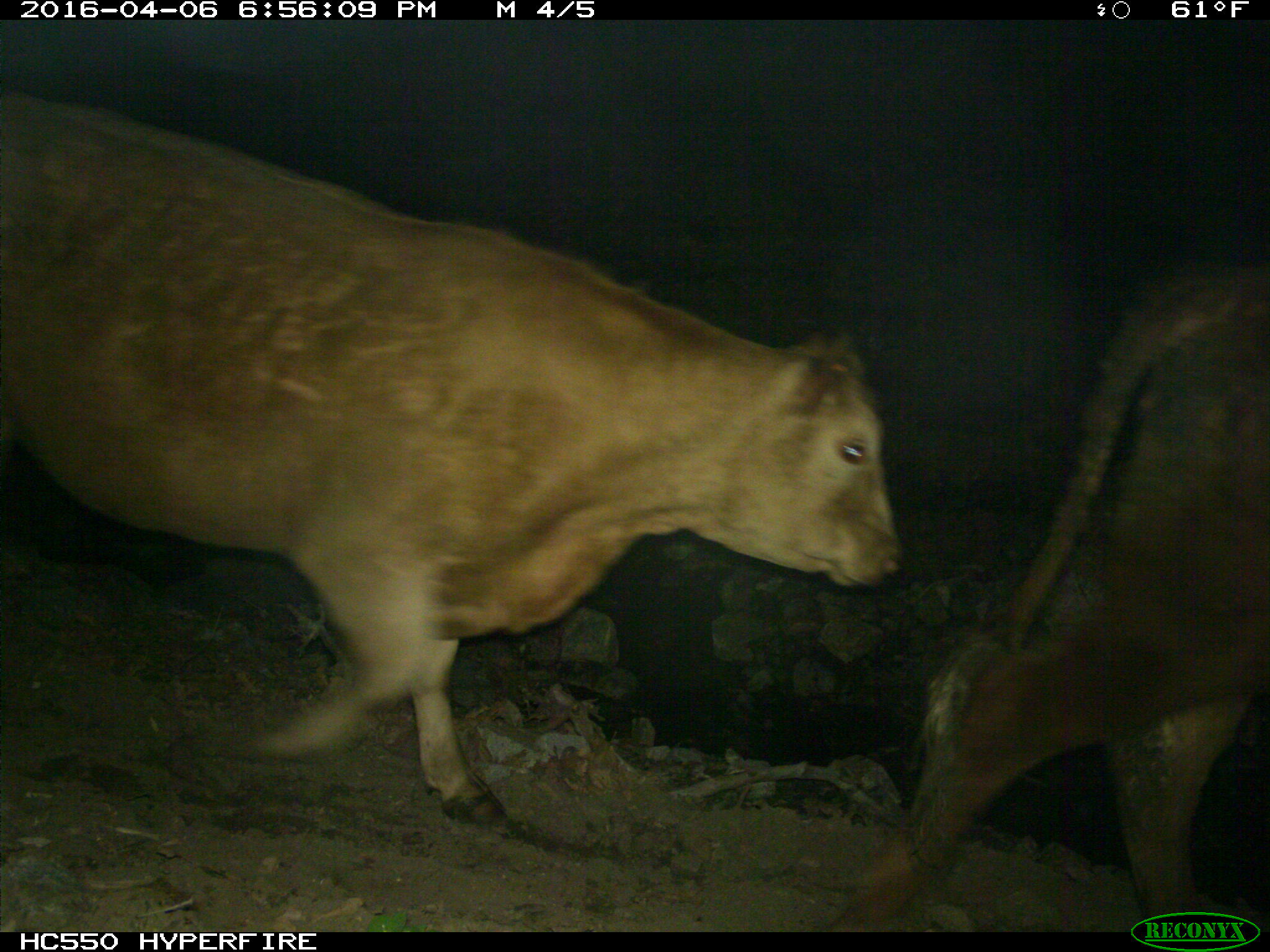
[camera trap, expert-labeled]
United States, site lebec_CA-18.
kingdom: Animalia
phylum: Chordata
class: Mammalia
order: Artiodactyla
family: Bovidae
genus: Bos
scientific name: Bos taurus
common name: domestic cow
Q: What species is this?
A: Bos taurus (domestic cow).